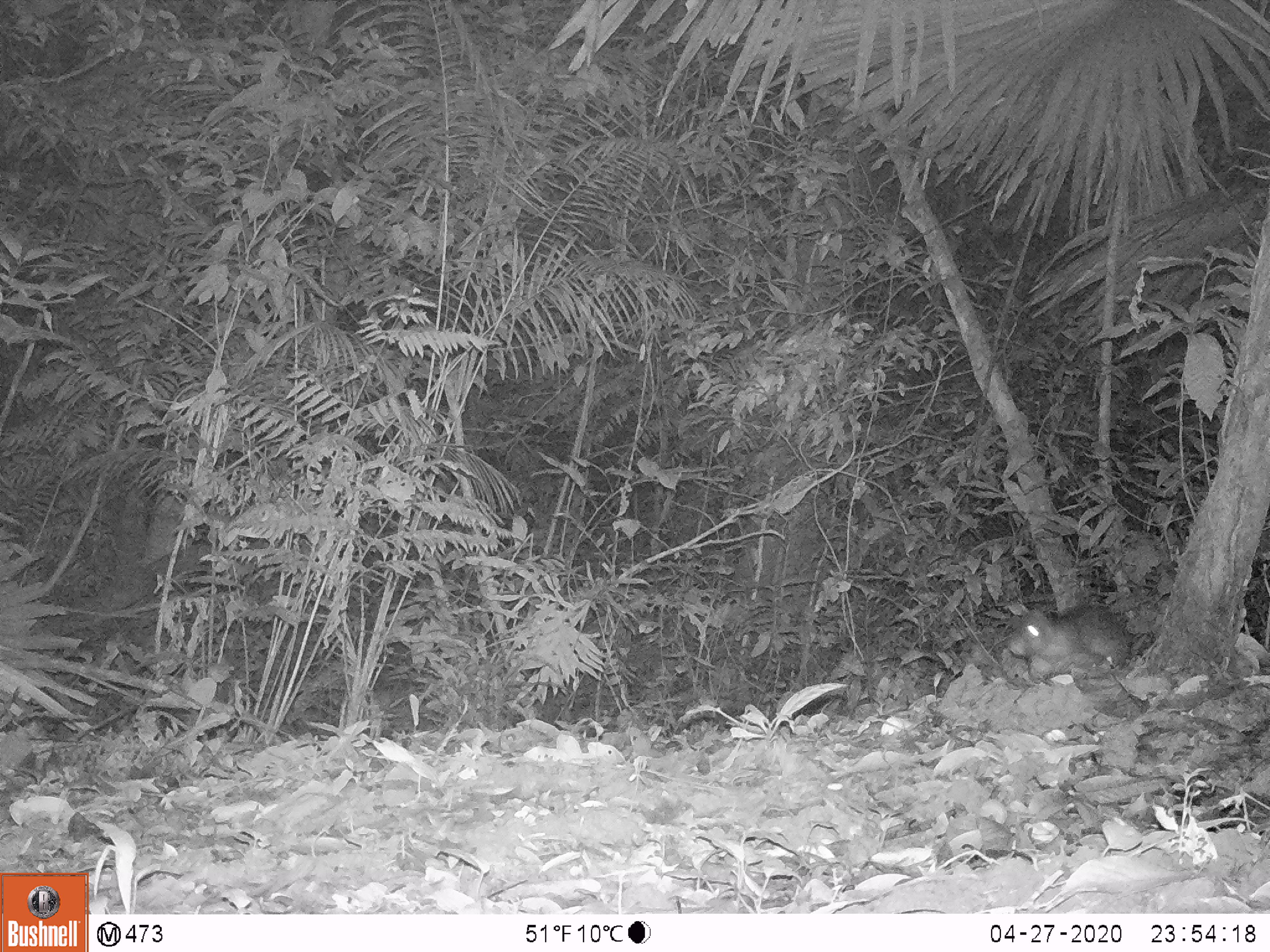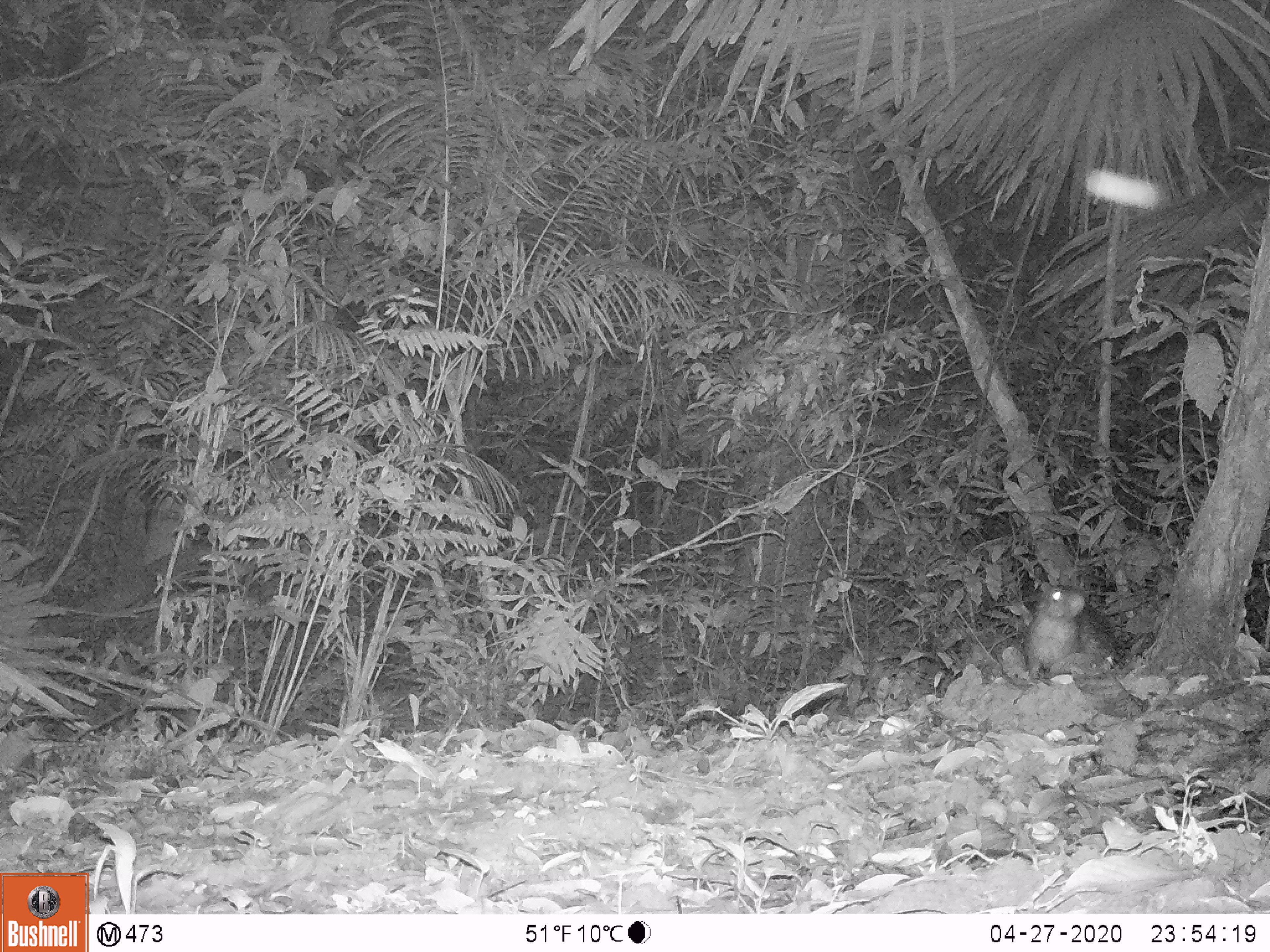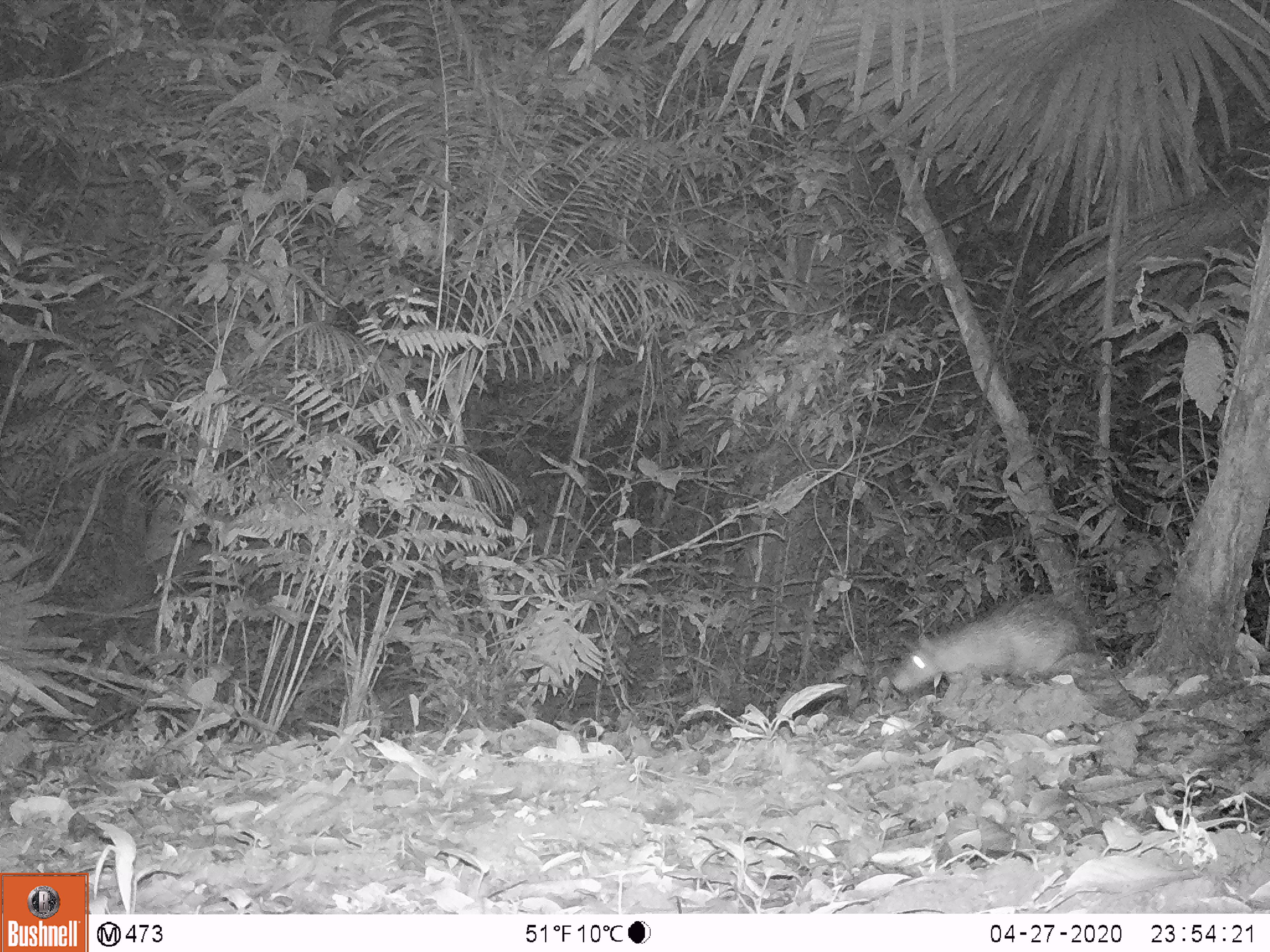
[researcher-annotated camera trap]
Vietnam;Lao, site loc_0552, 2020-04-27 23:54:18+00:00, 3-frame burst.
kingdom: Animalia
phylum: Chordata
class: Mammalia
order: Rodentia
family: Hystricidae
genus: Atherurus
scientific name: Atherurus macrourus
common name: asiatic brush-tailed porcupine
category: asiatic brush tailed porcupine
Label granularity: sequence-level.